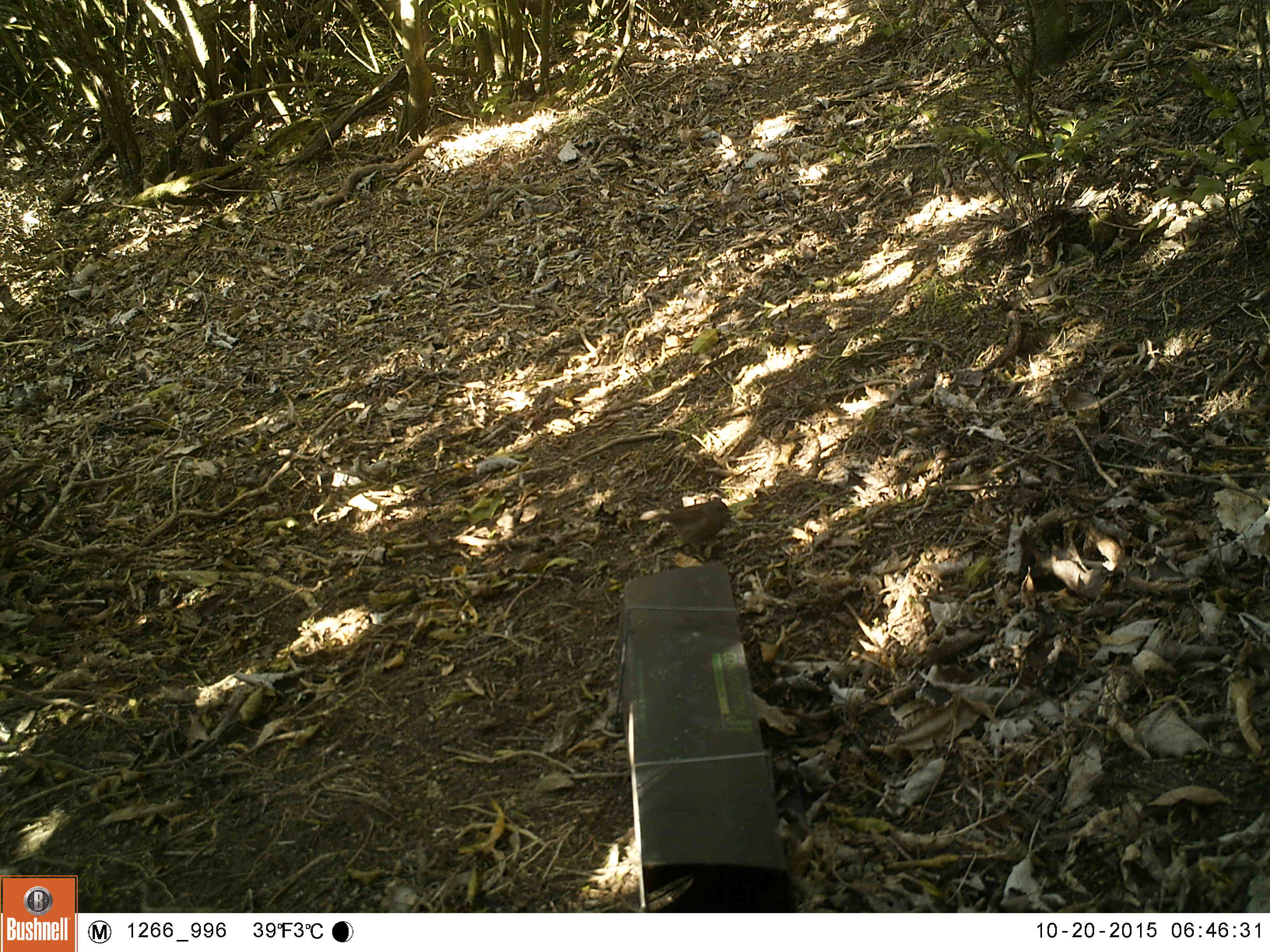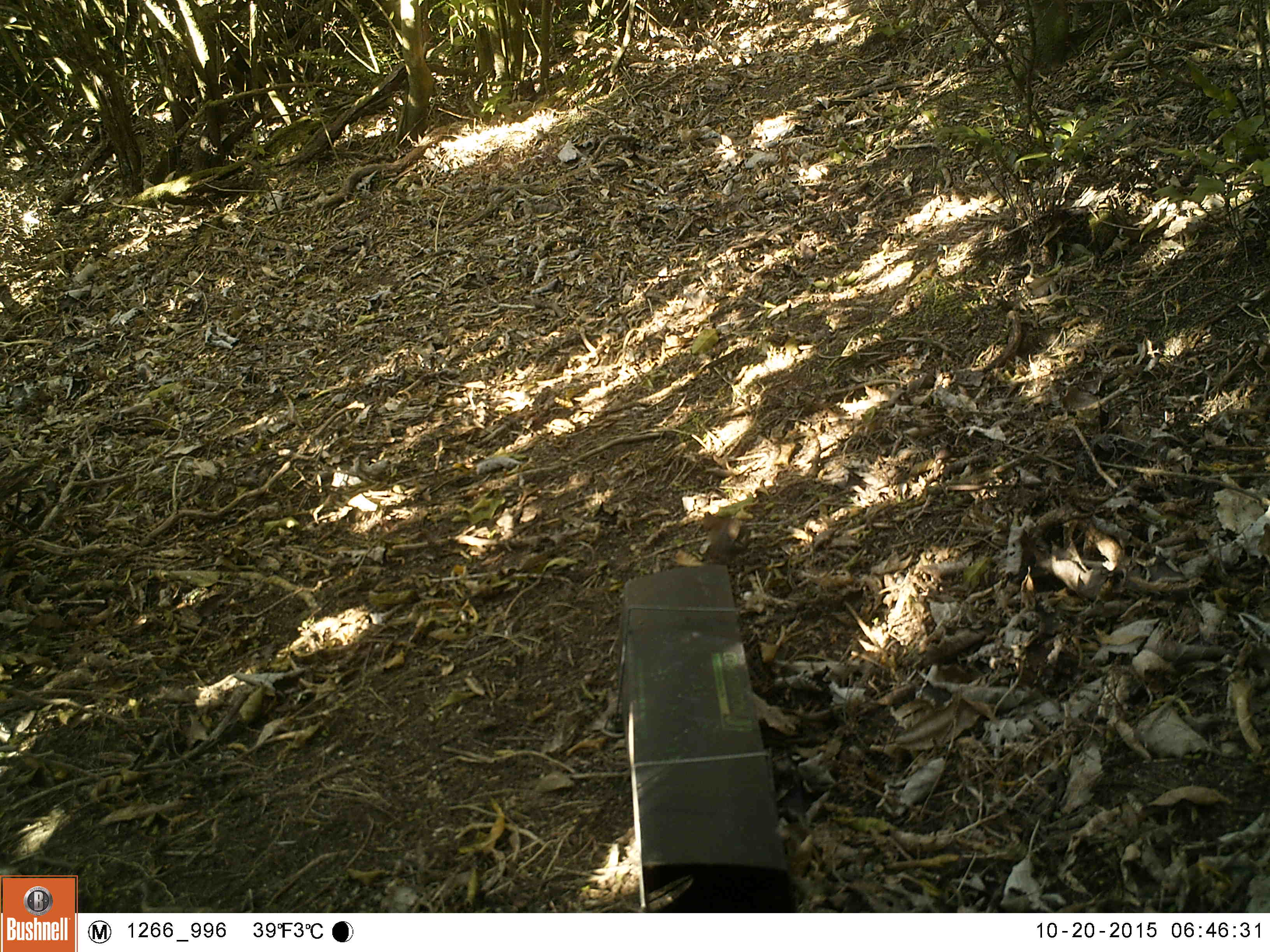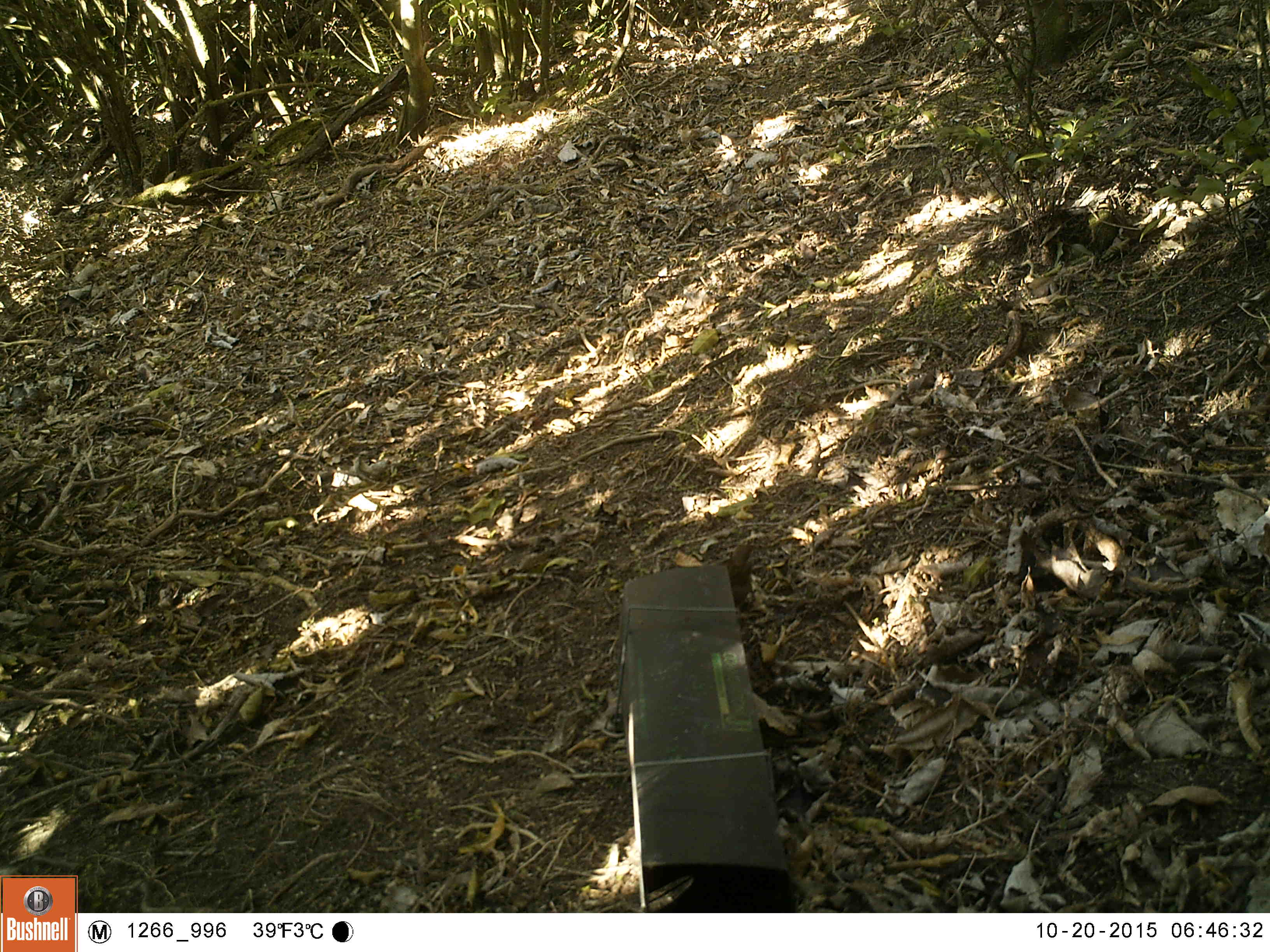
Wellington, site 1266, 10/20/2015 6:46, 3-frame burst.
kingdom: Animalia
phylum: Chordata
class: Aves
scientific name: Aves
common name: bird